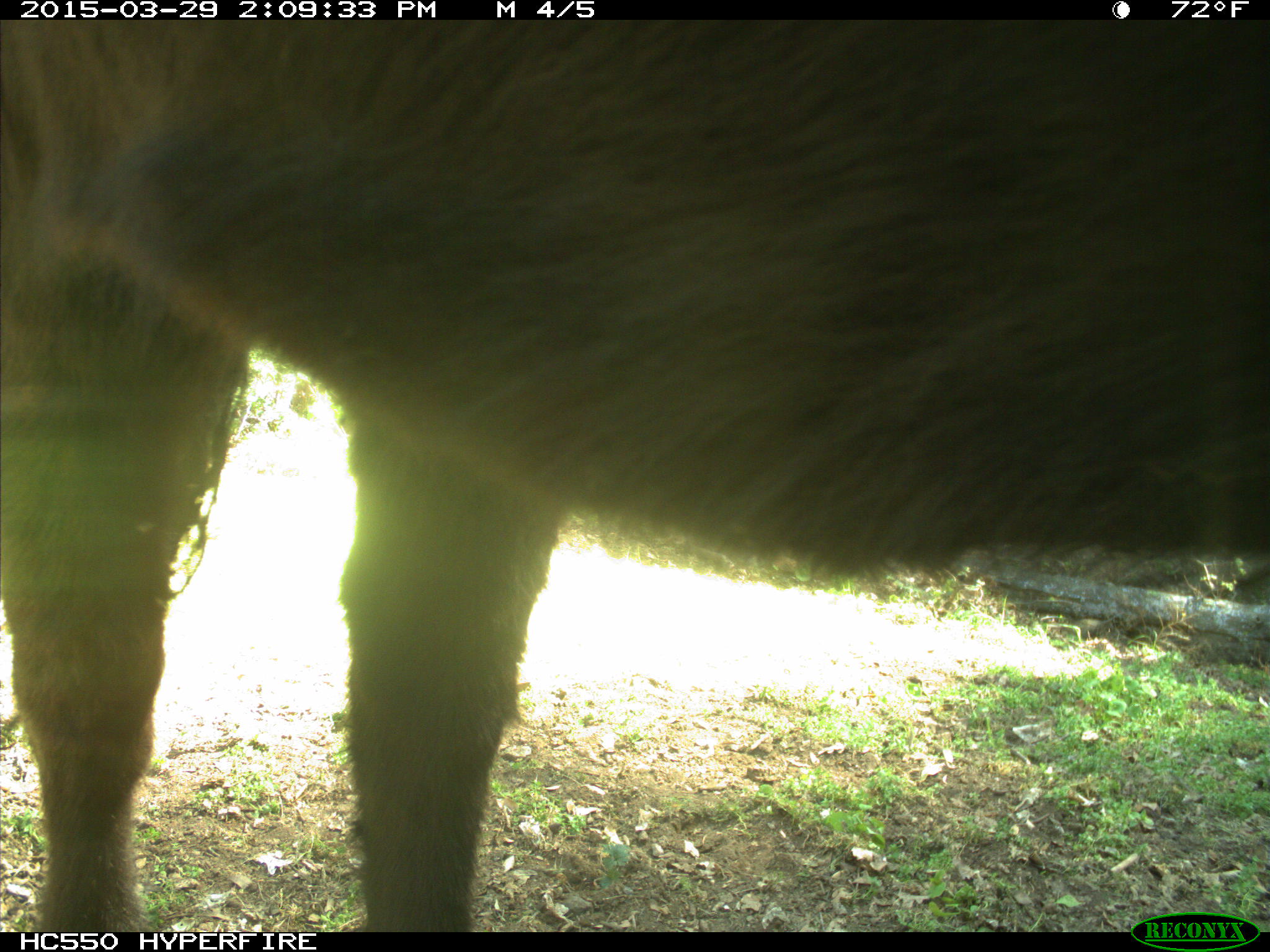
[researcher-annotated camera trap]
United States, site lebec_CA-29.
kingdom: Animalia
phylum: Chordata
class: Mammalia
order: Artiodactyla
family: Bovidae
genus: Bos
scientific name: Bos taurus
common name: domestic cow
Bos taurus (domestic cow).